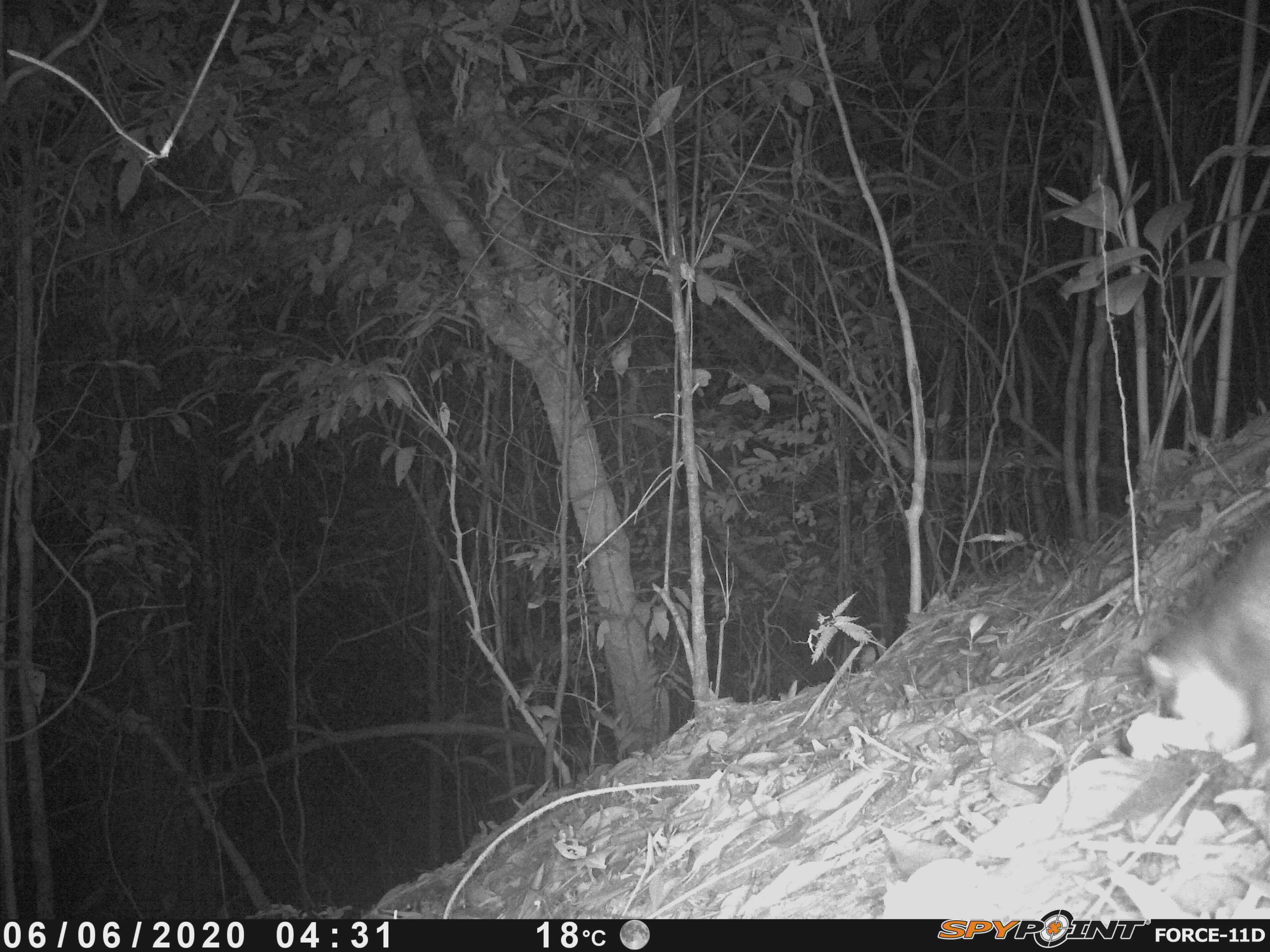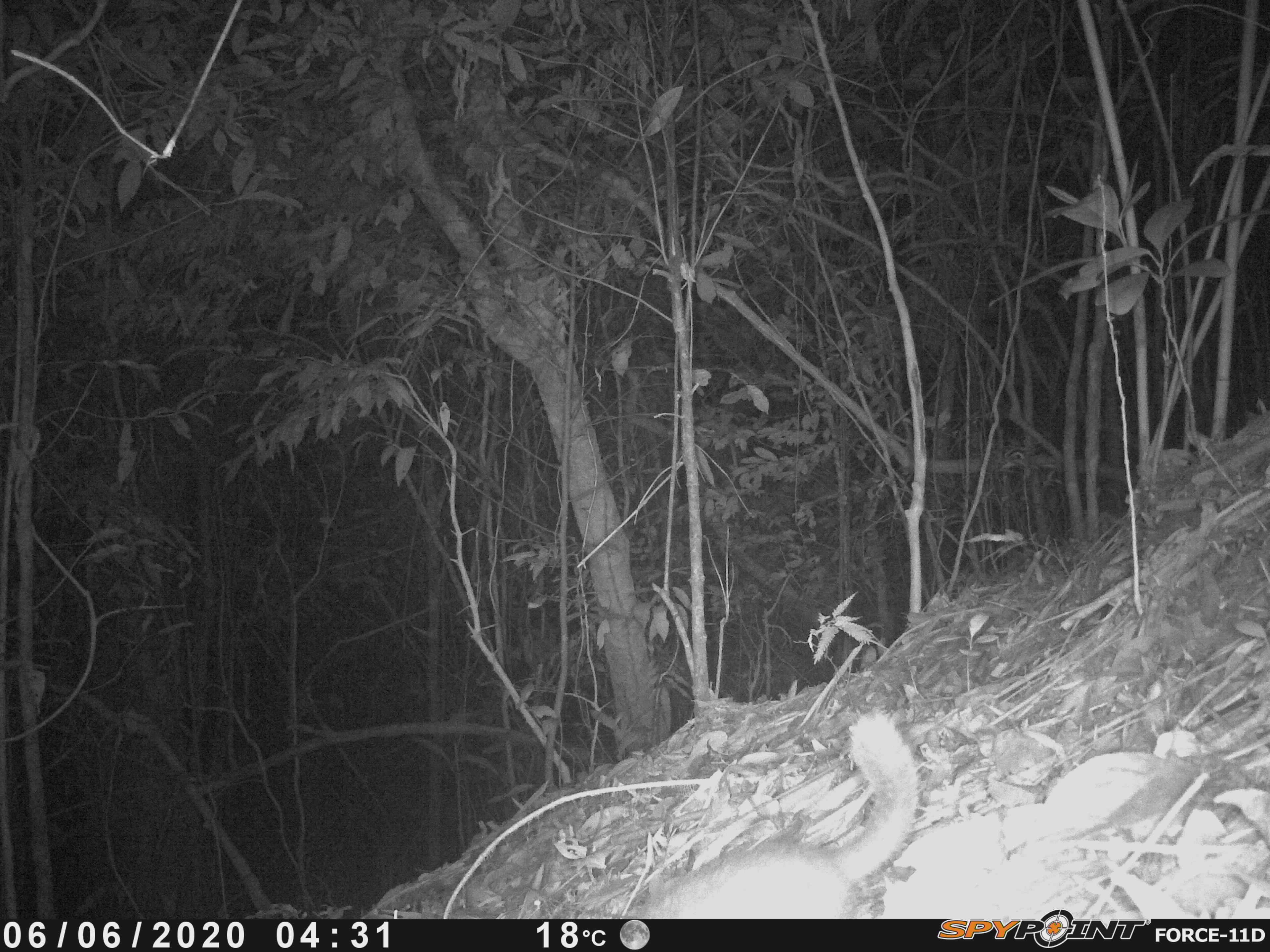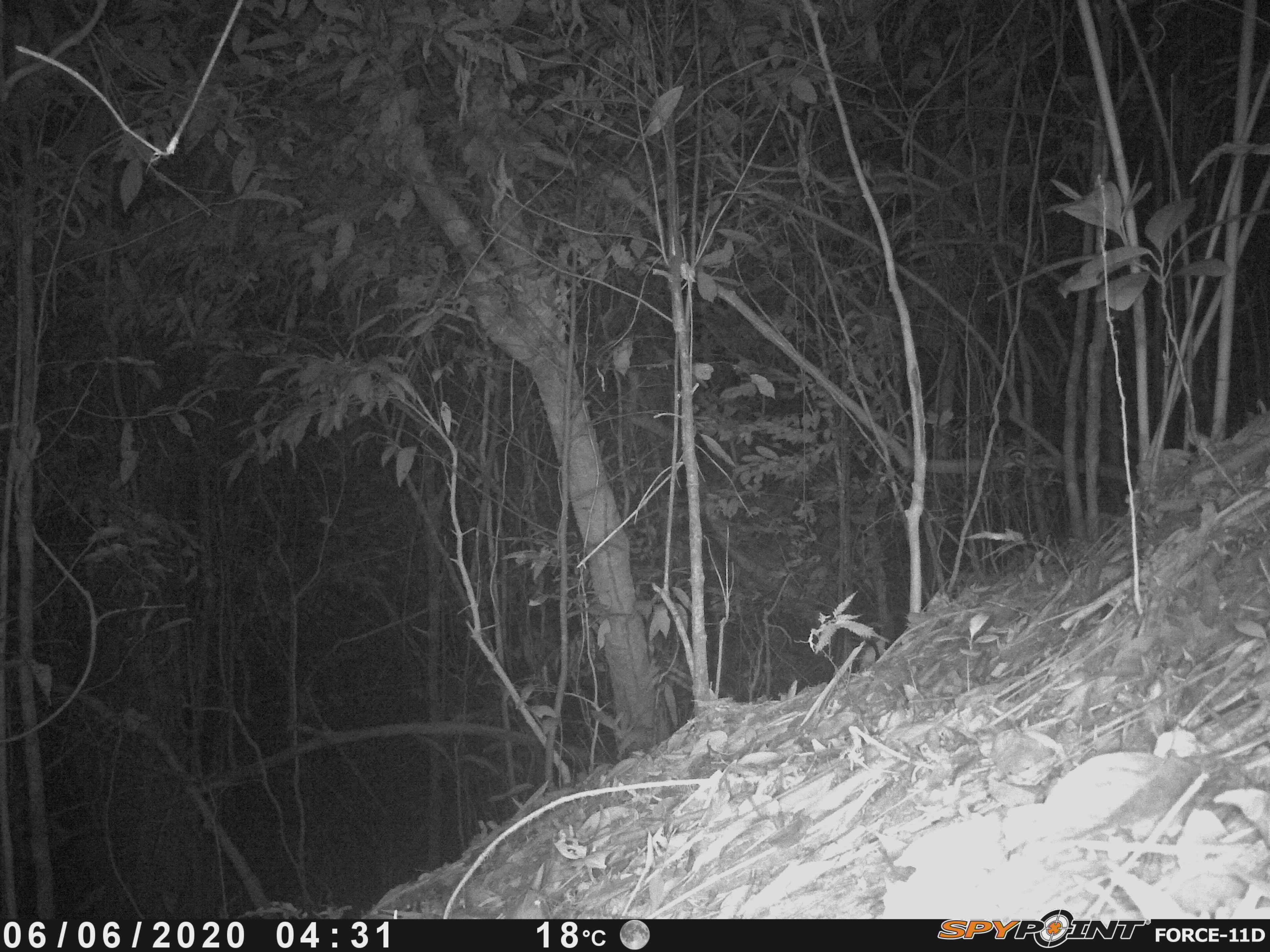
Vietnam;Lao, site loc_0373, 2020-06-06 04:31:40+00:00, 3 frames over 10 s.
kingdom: Animalia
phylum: Chordata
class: Mammalia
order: Carnivora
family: Mustelidae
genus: Melogale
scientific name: Melogale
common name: ferret badger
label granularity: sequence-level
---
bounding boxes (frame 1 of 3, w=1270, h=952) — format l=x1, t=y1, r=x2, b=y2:
ferret badger: l=1139, t=512, r=1268, b=765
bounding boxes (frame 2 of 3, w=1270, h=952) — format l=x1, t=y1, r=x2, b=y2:
ferret badger: l=625, t=707, r=922, b=916